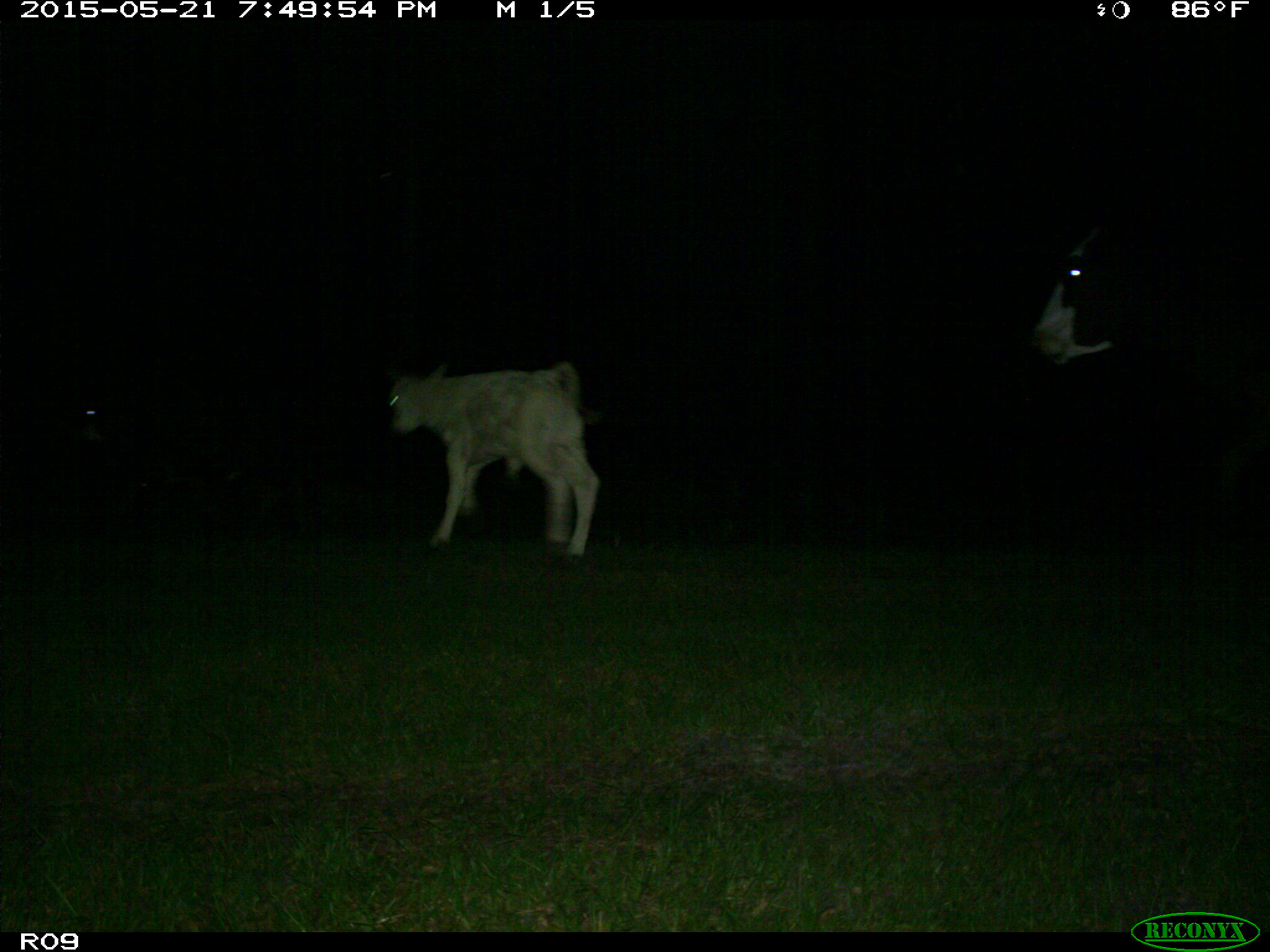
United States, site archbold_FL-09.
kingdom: Animalia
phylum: Chordata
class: Mammalia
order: Artiodactyla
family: Bovidae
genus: Bos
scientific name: Bos taurus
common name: domestic cow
Bos taurus (domestic cow).